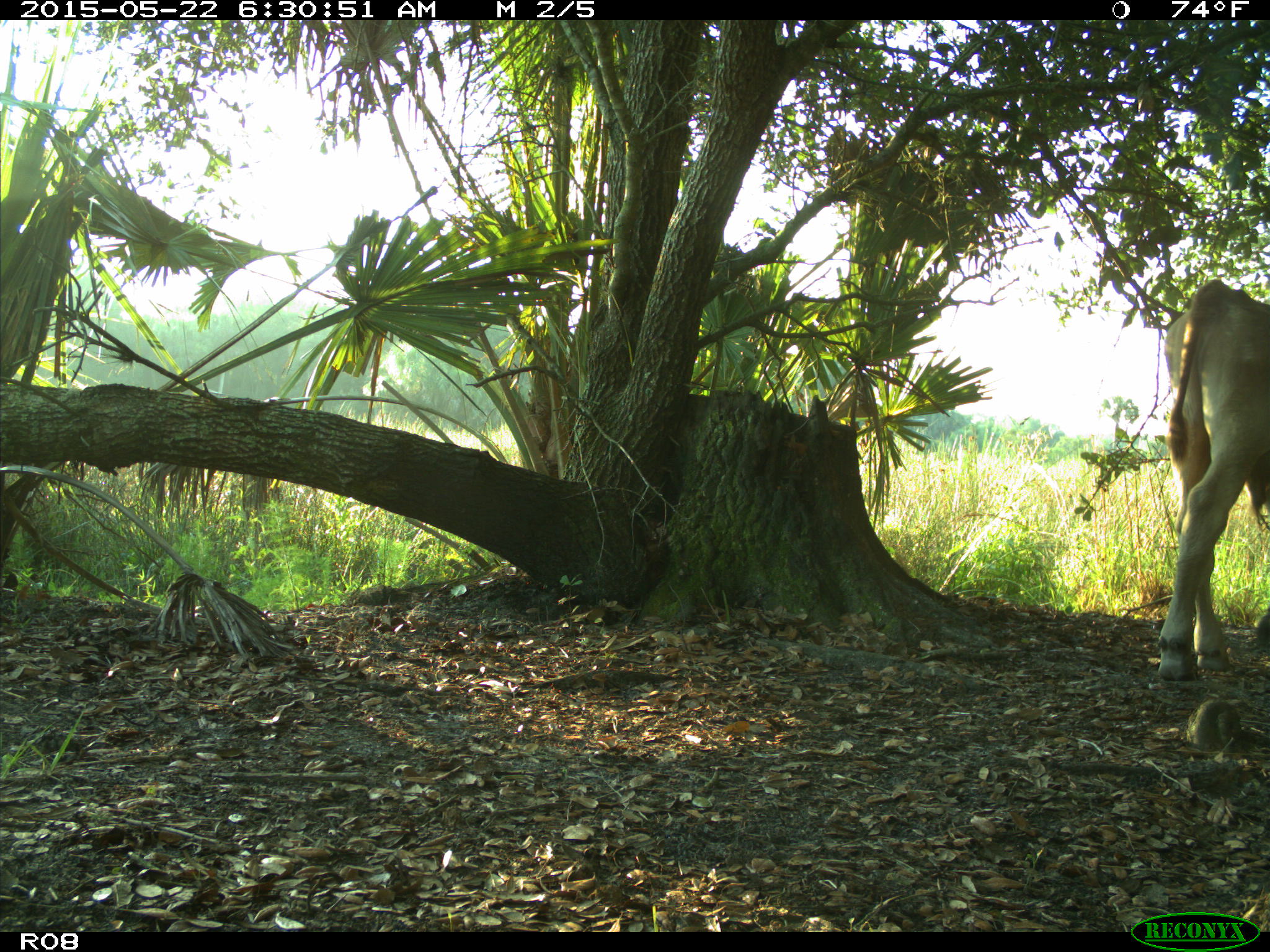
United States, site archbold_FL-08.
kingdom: Animalia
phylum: Chordata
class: Mammalia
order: Artiodactyla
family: Bovidae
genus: Bos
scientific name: Bos taurus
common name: domestic cow